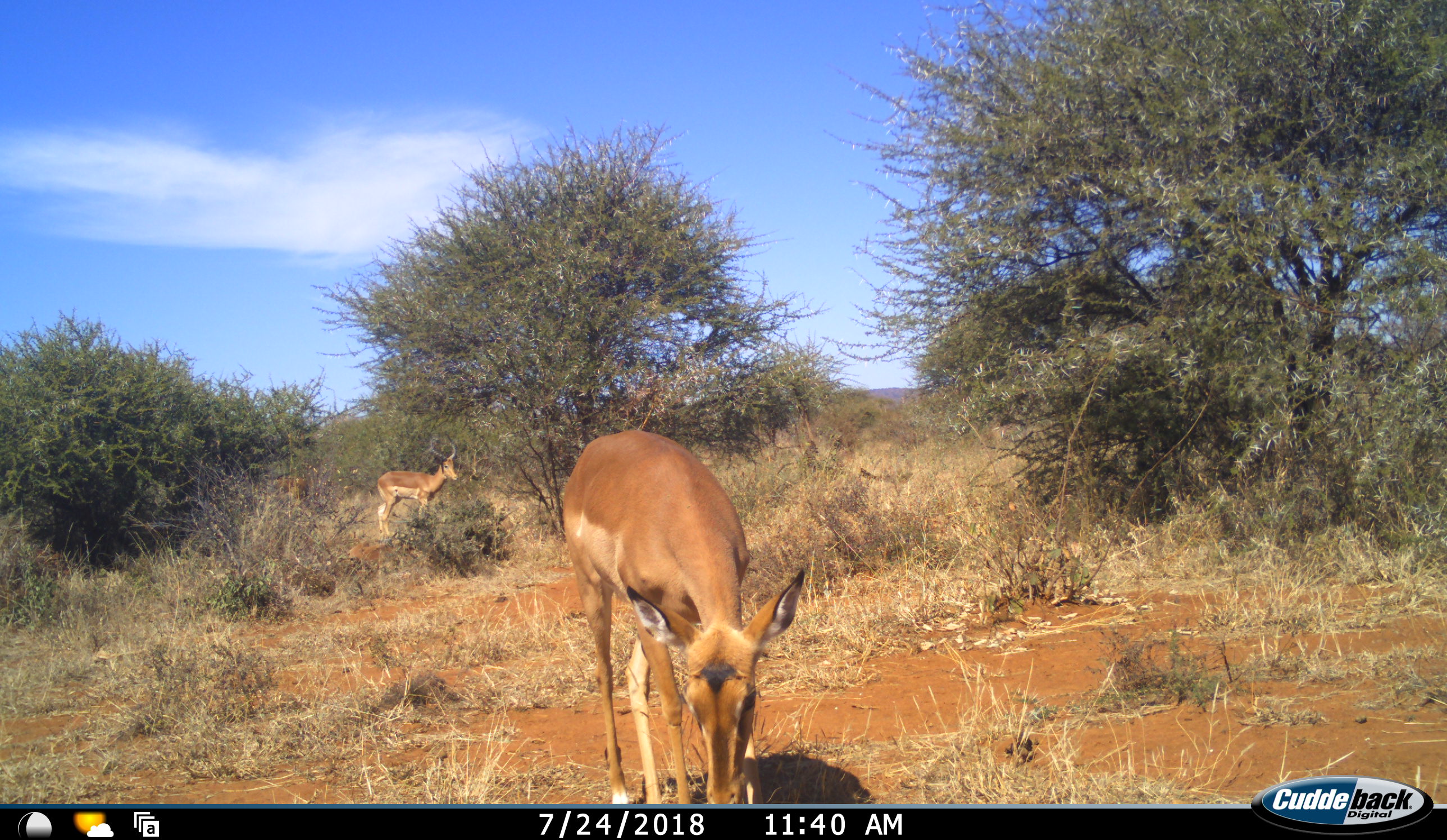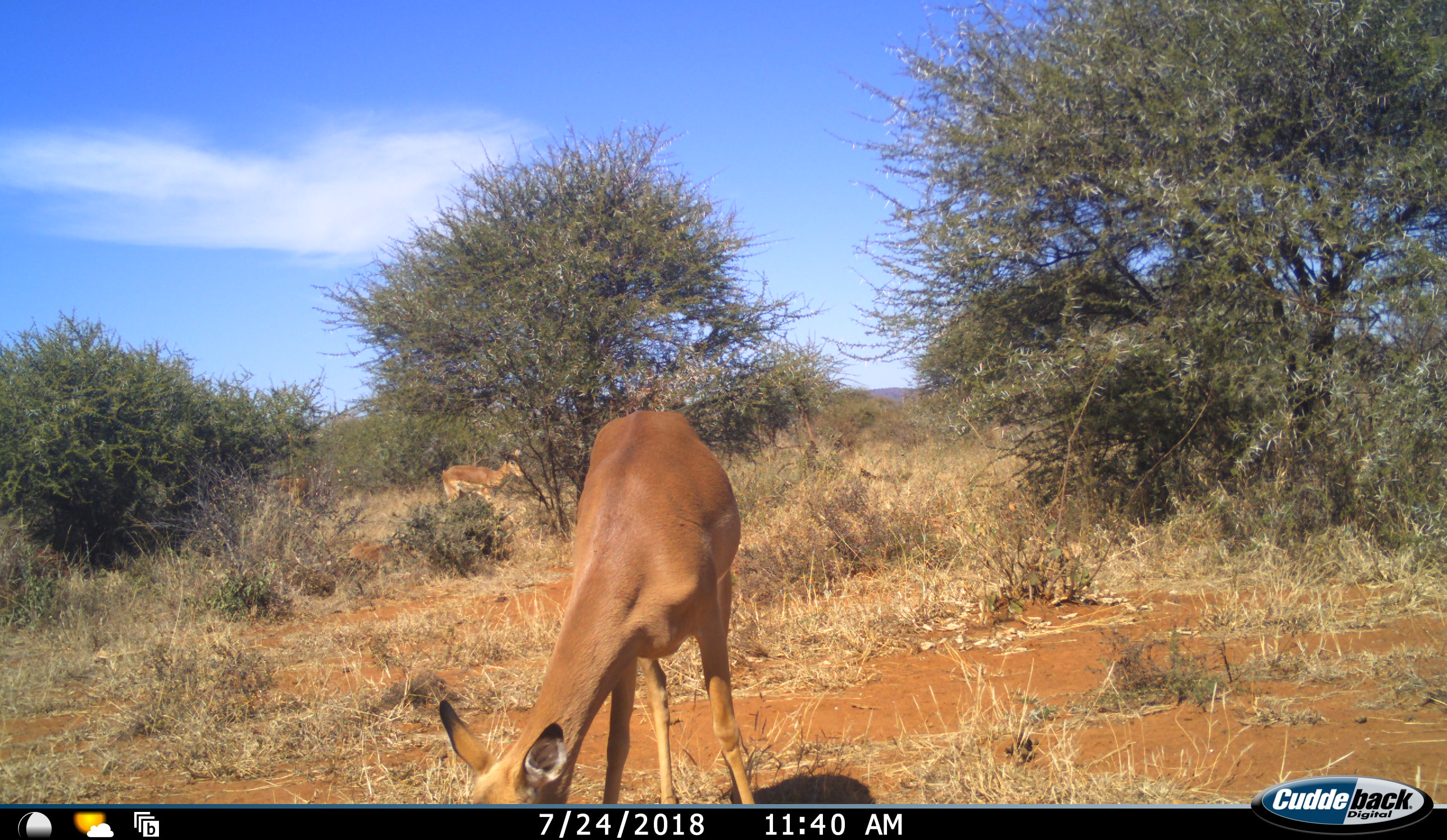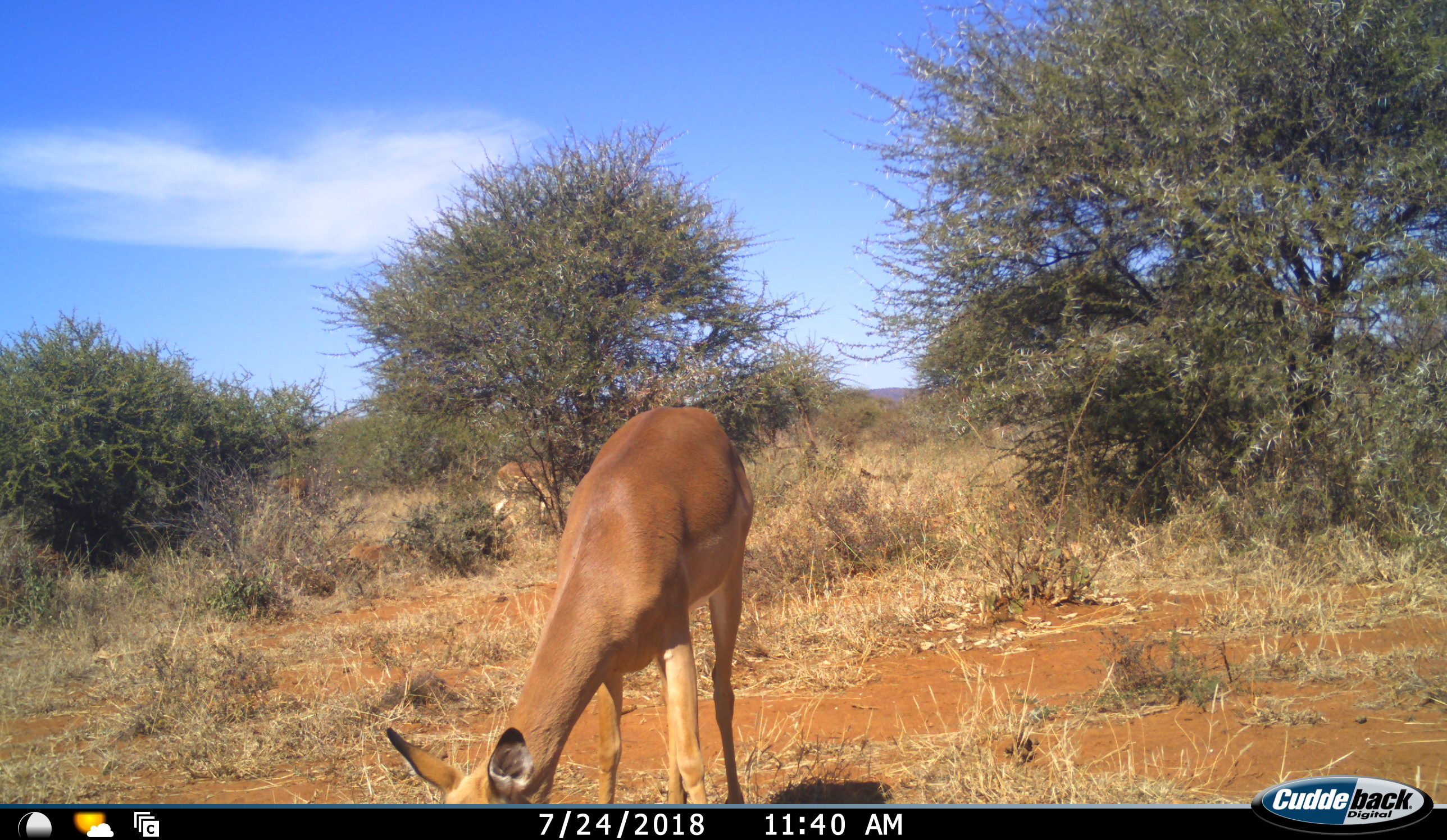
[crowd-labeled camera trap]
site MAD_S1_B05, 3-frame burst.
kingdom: Animalia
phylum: Chordata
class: Mammalia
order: Artiodactyla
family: Bovidae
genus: Aepyceros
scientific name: Aepyceros melampus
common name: impala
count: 2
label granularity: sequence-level